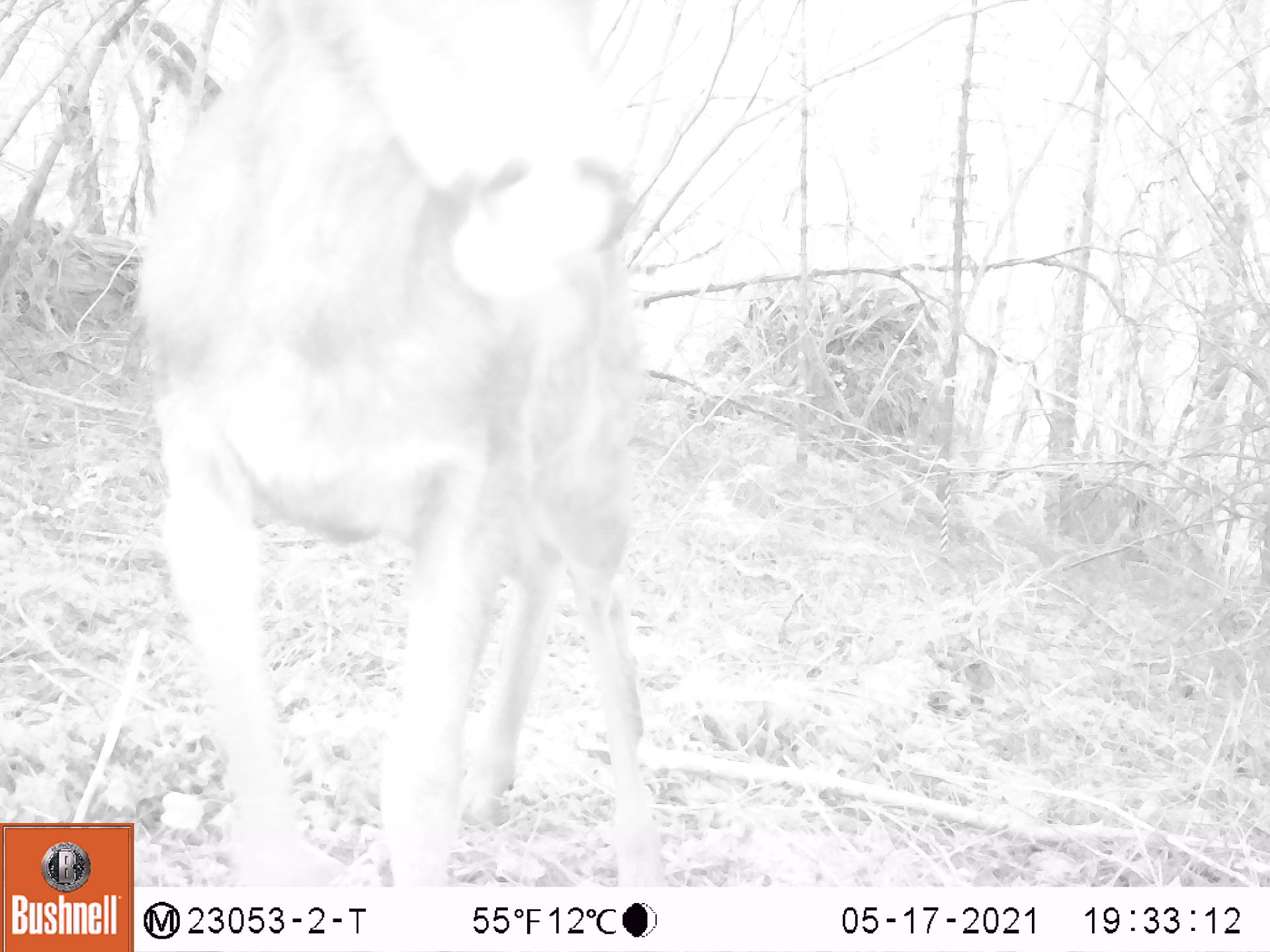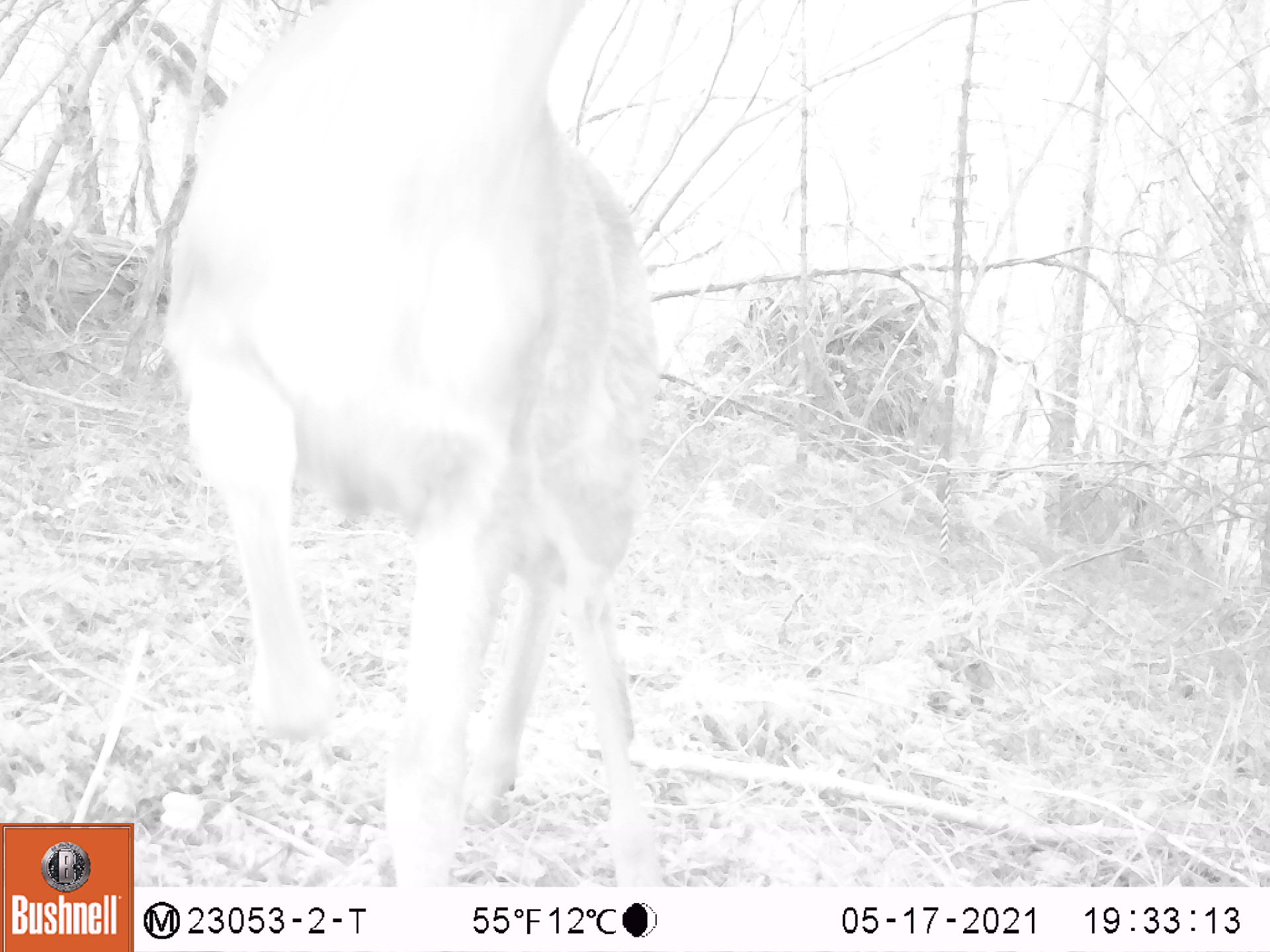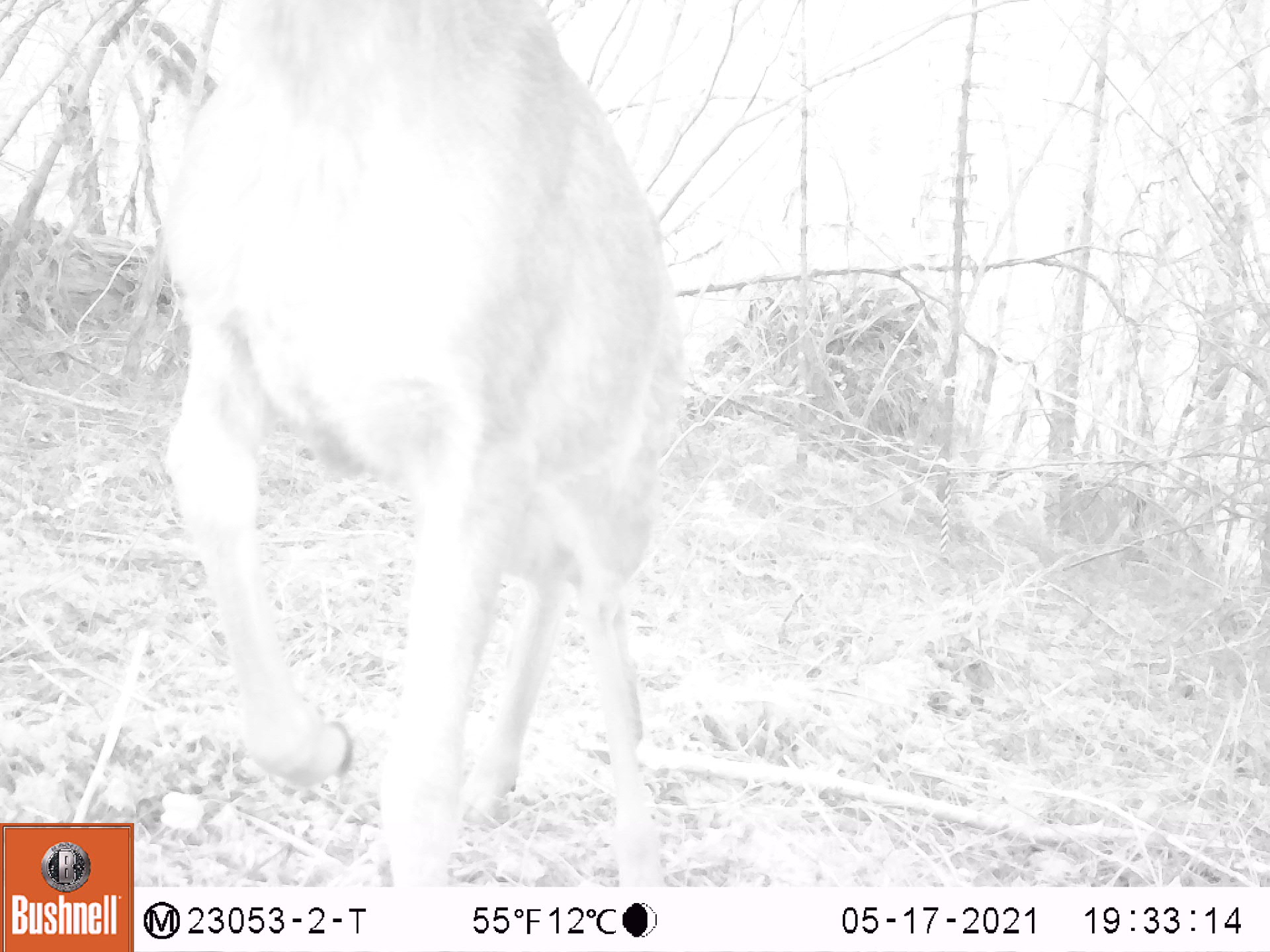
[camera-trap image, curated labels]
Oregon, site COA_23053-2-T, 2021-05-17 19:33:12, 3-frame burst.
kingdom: Animalia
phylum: Chordata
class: Mammalia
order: Artiodactyla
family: Cervidae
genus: Odocoileus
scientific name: Odocoileus hemionus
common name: black-tailed deer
Black-tailed deer (Odocoileus hemionus).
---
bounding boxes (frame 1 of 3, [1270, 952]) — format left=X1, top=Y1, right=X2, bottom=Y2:
black-tailed deer: left=144, top=1, right=661, bottom=883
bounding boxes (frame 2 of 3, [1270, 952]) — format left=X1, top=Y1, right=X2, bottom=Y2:
black-tailed deer: left=175, top=4, right=677, bottom=883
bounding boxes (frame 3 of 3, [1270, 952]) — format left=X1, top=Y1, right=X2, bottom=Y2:
black-tailed deer: left=159, top=3, right=684, bottom=883